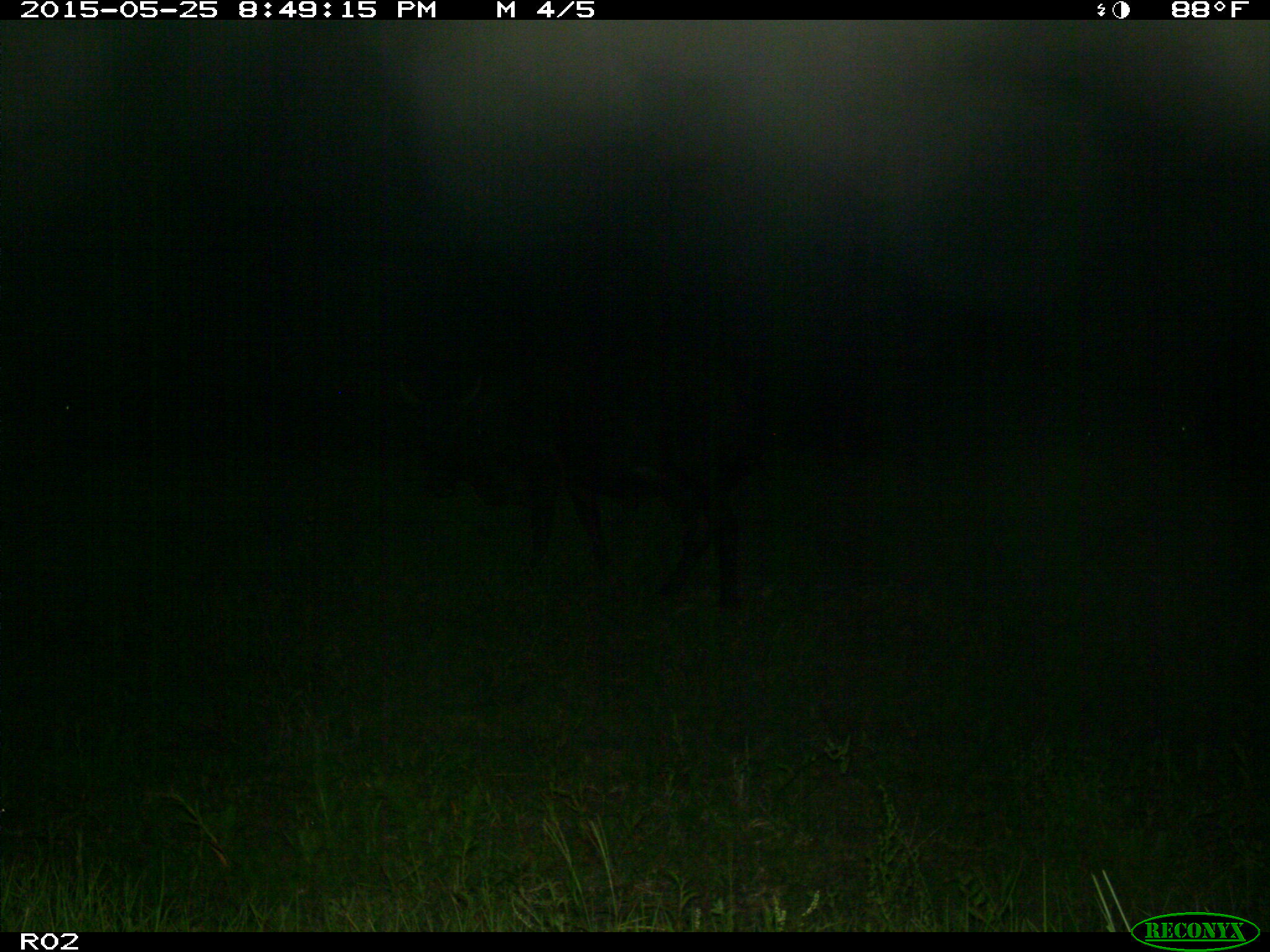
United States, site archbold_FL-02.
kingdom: Animalia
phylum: Chordata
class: Mammalia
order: Artiodactyla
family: Bovidae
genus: Bos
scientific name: Bos taurus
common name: domestic cow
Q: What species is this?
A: Bos taurus (domestic cow).